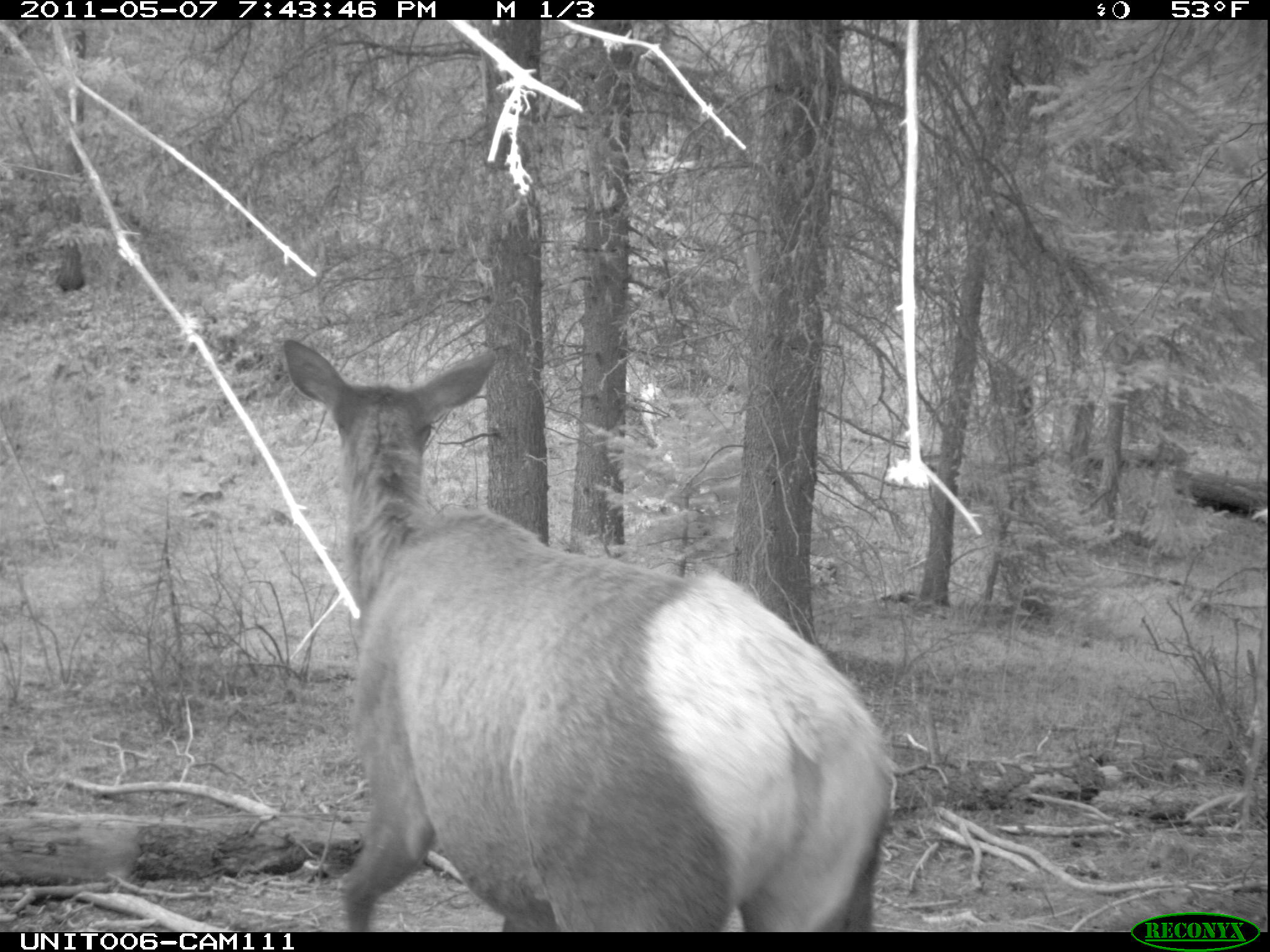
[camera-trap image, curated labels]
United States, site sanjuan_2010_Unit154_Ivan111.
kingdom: Animalia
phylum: Chordata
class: Mammalia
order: Artiodactyla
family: Cervidae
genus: Cervus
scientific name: Cervus elaphus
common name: red deer